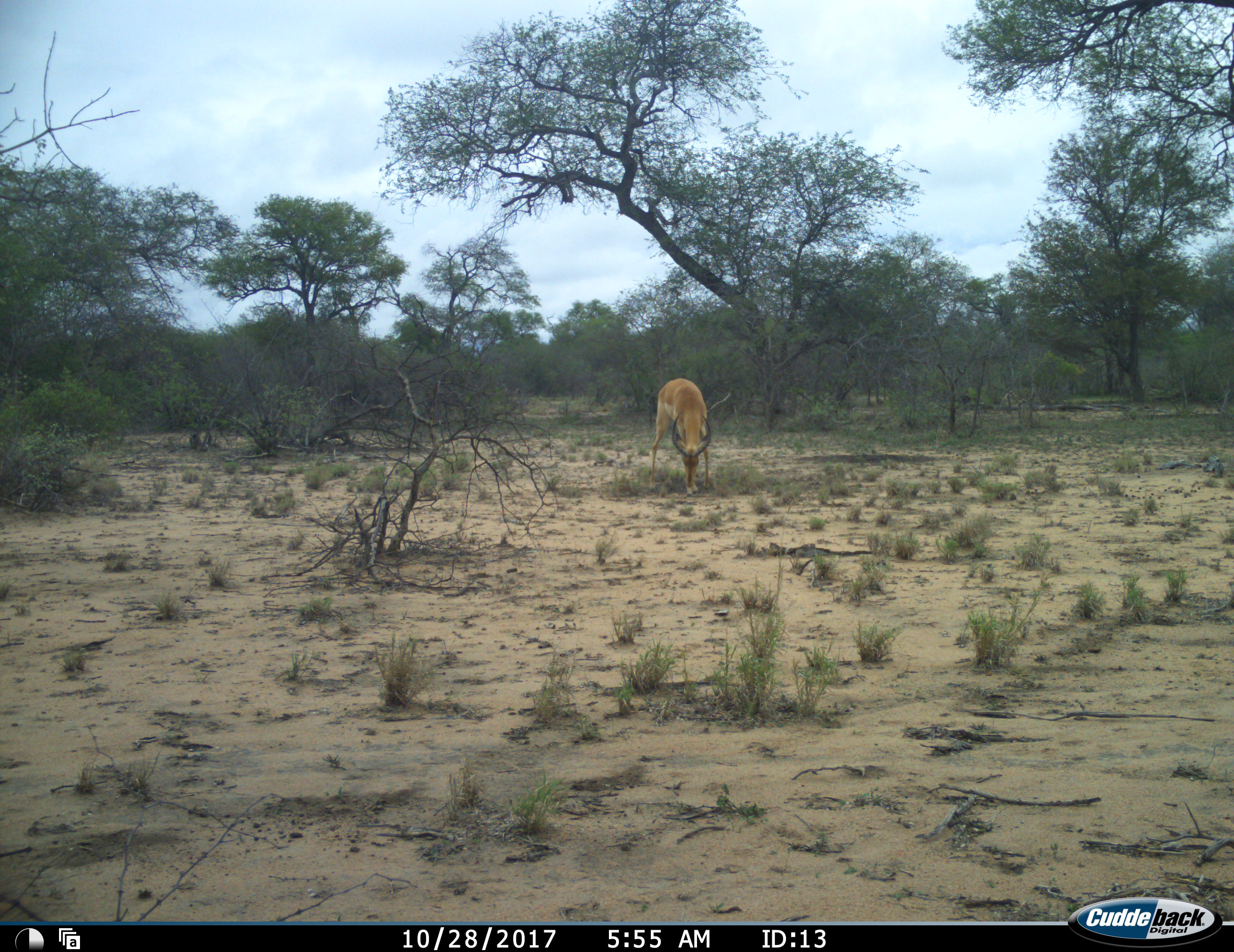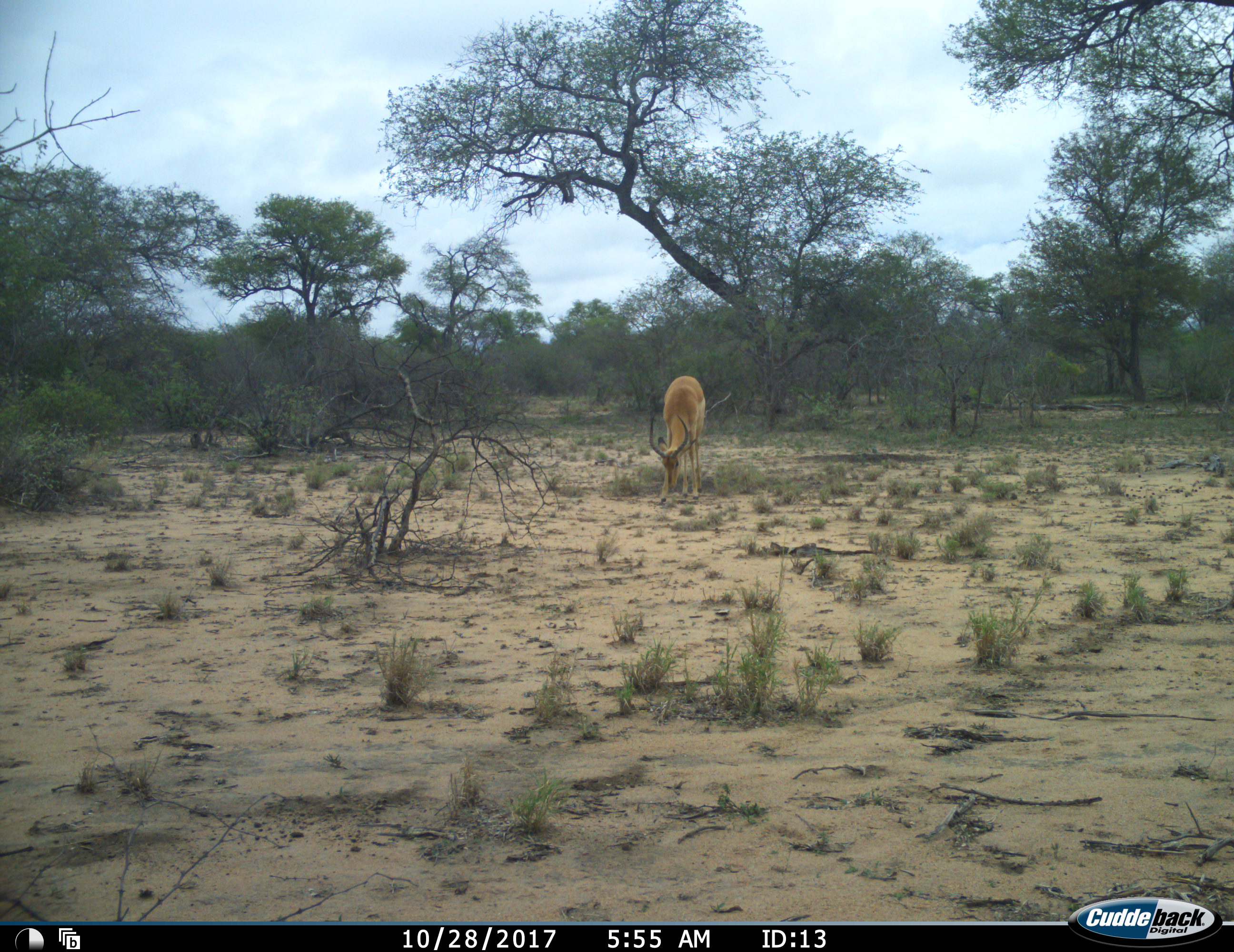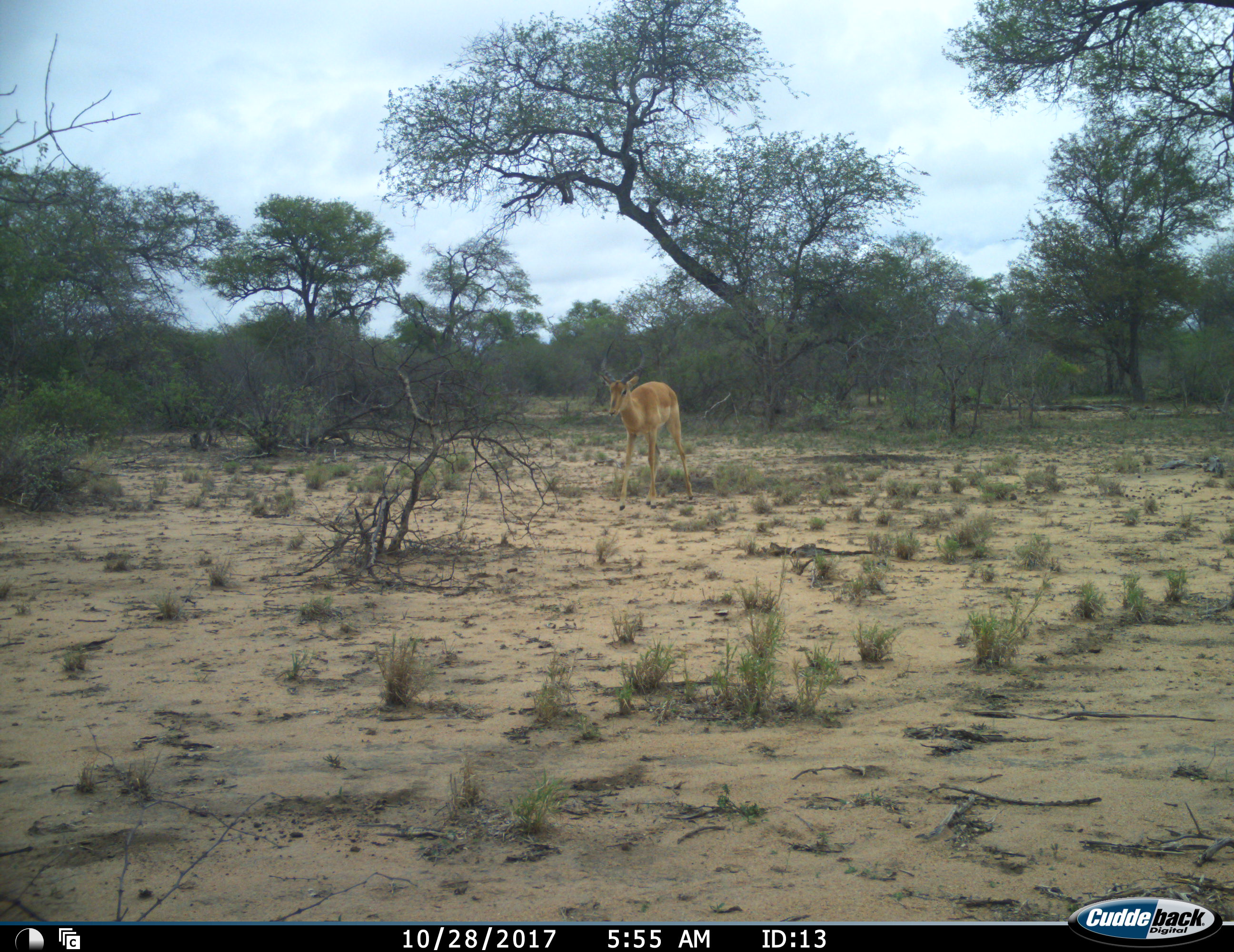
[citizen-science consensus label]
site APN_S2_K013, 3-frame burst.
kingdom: Animalia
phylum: Chordata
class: Mammalia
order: Artiodactyla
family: Bovidae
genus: Aepyceros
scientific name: Aepyceros melampus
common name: impala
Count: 1.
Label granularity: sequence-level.